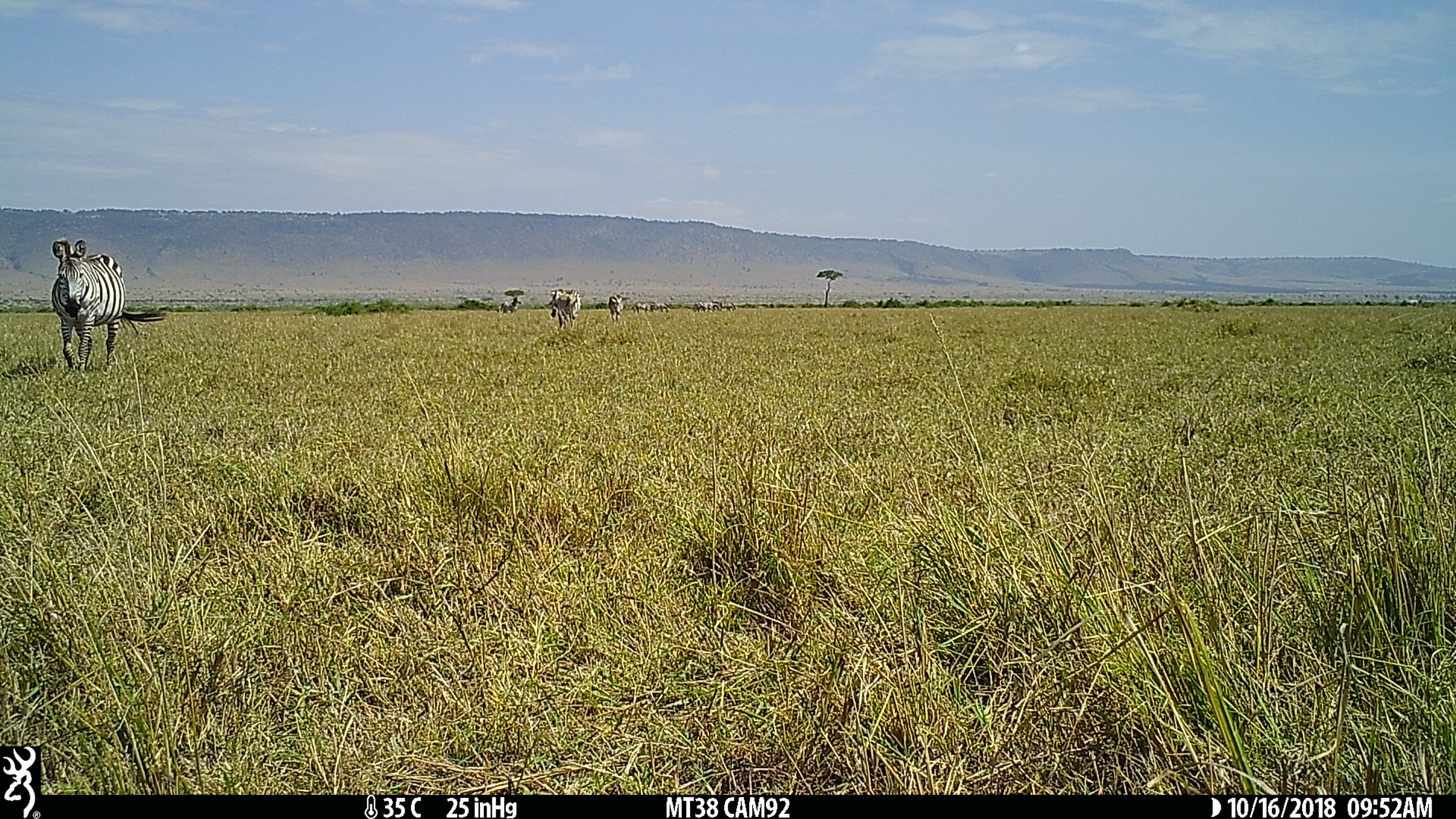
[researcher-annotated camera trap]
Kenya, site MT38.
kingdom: Animalia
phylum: Chordata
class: Mammalia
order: Perissodactyla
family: Equidae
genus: Equus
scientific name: Equus quagga burchellii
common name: burchell's zebra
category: zebra